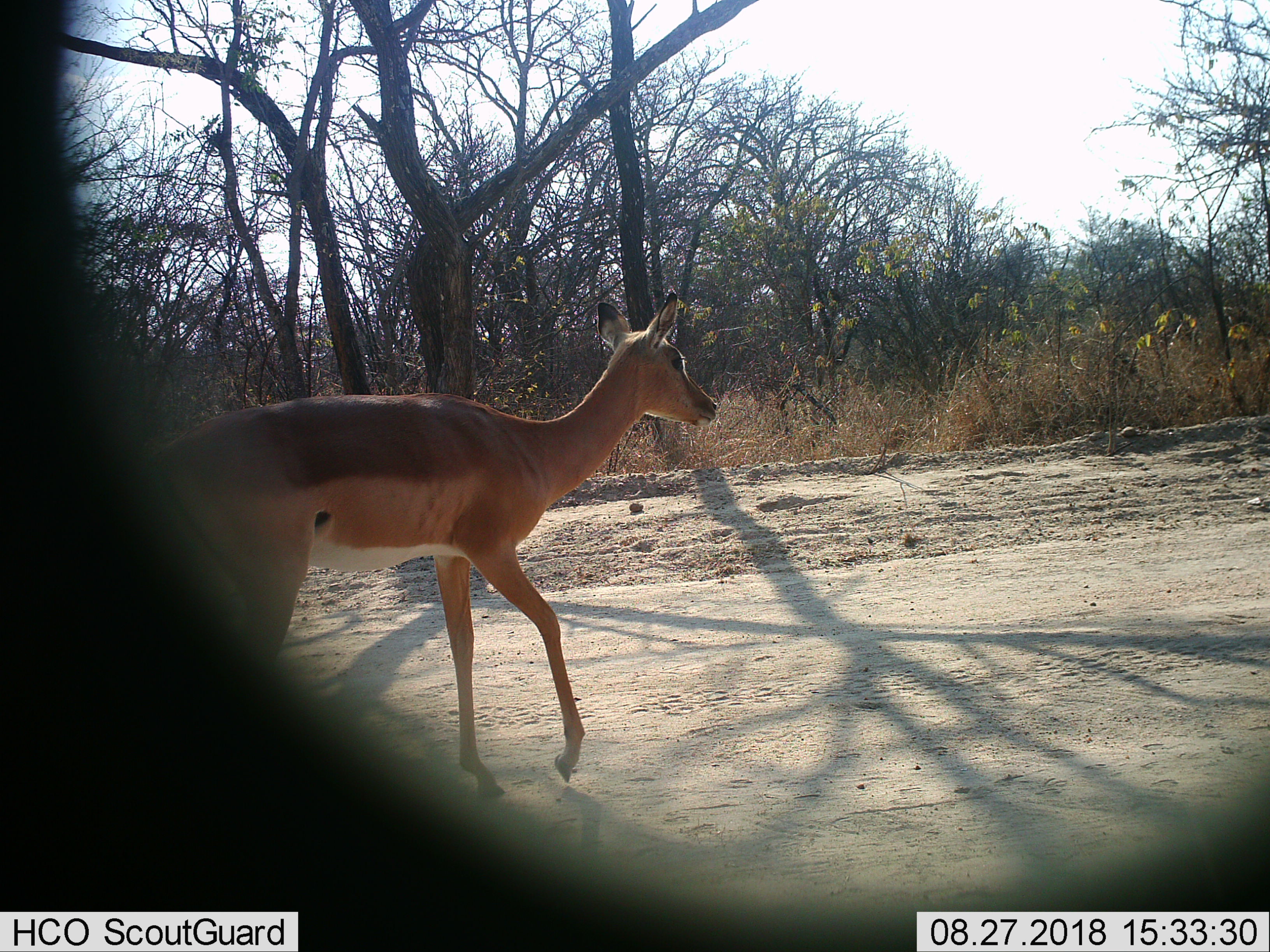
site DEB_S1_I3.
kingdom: Animalia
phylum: Chordata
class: Mammalia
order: Artiodactyla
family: Bovidae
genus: Aepyceros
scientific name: Aepyceros melampus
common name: impala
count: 1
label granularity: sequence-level